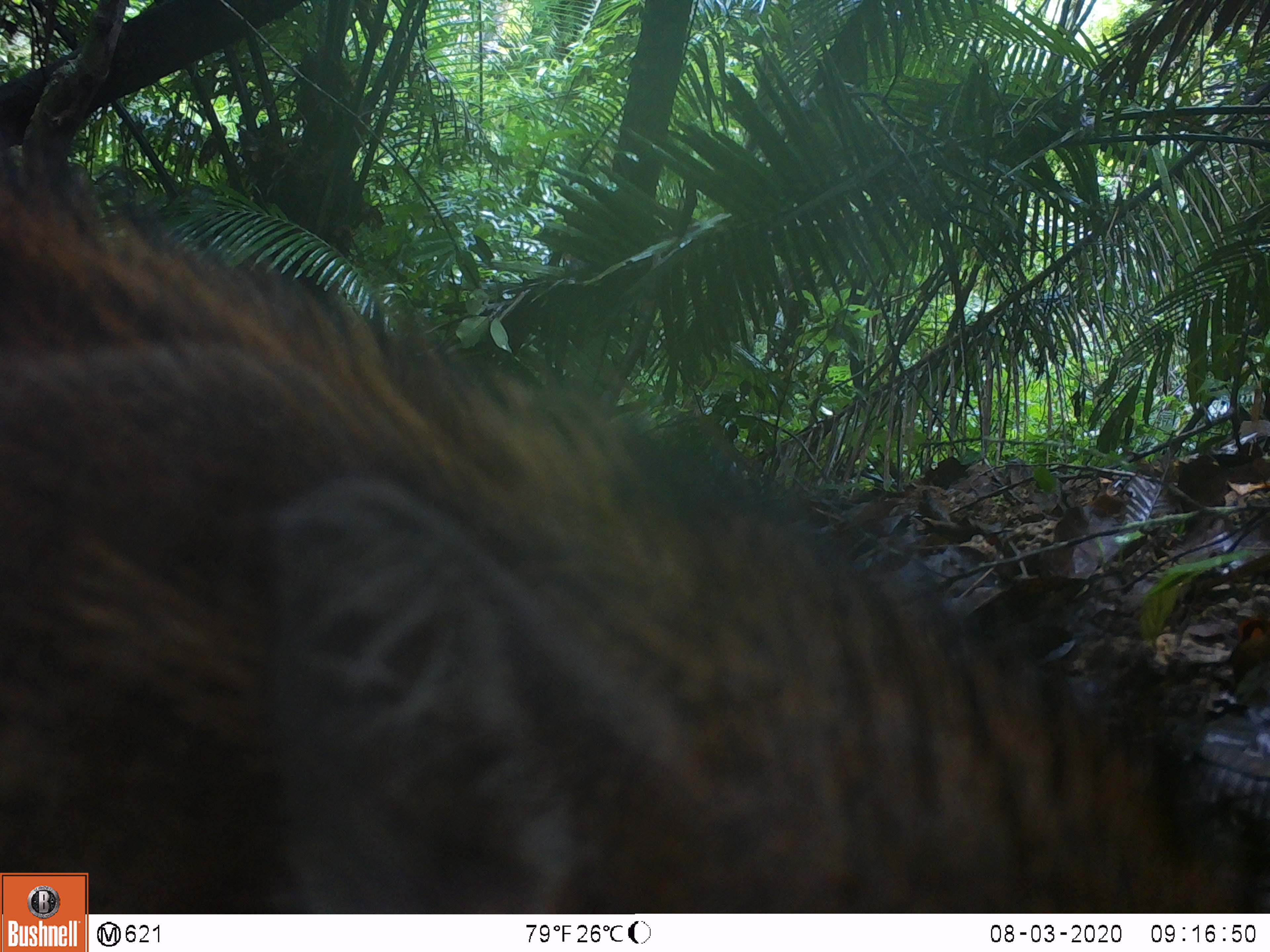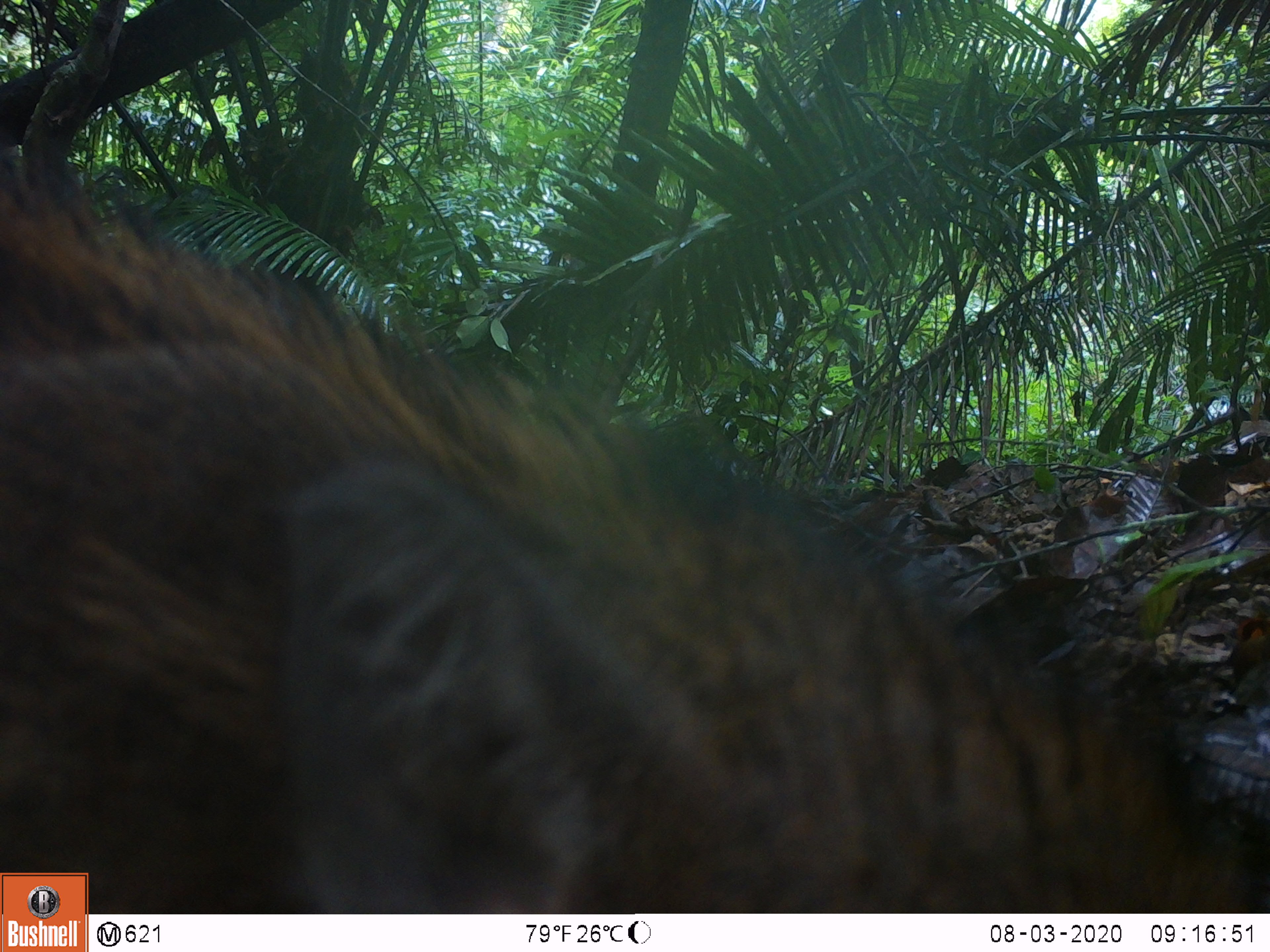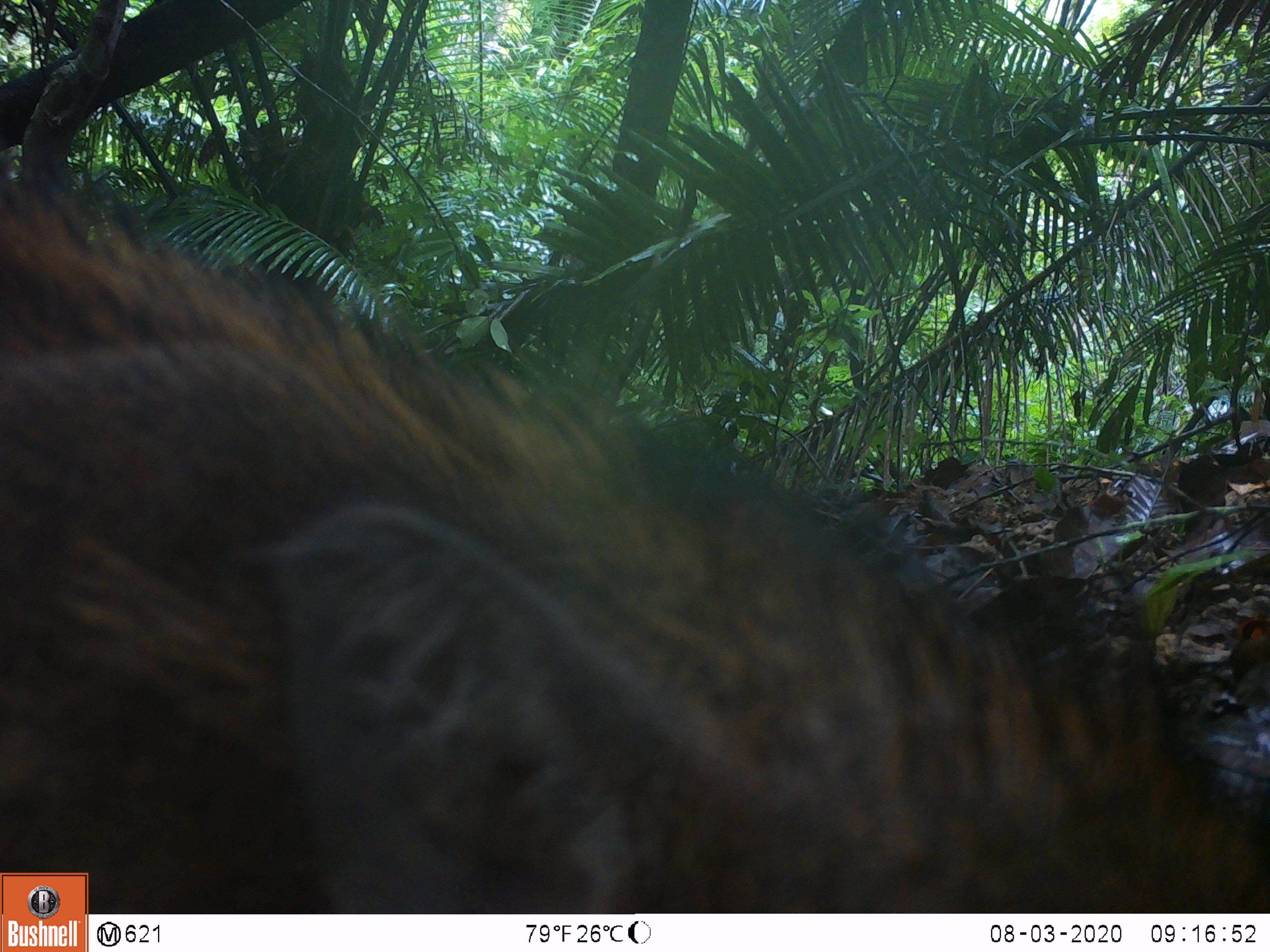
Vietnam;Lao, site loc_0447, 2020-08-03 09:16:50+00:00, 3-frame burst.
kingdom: Animalia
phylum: Chordata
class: Mammalia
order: Artiodactyla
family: Suidae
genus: Sus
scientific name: Sus scrofa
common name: eurasian wild pig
Eurasian wild pig (Sus scrofa). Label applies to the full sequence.